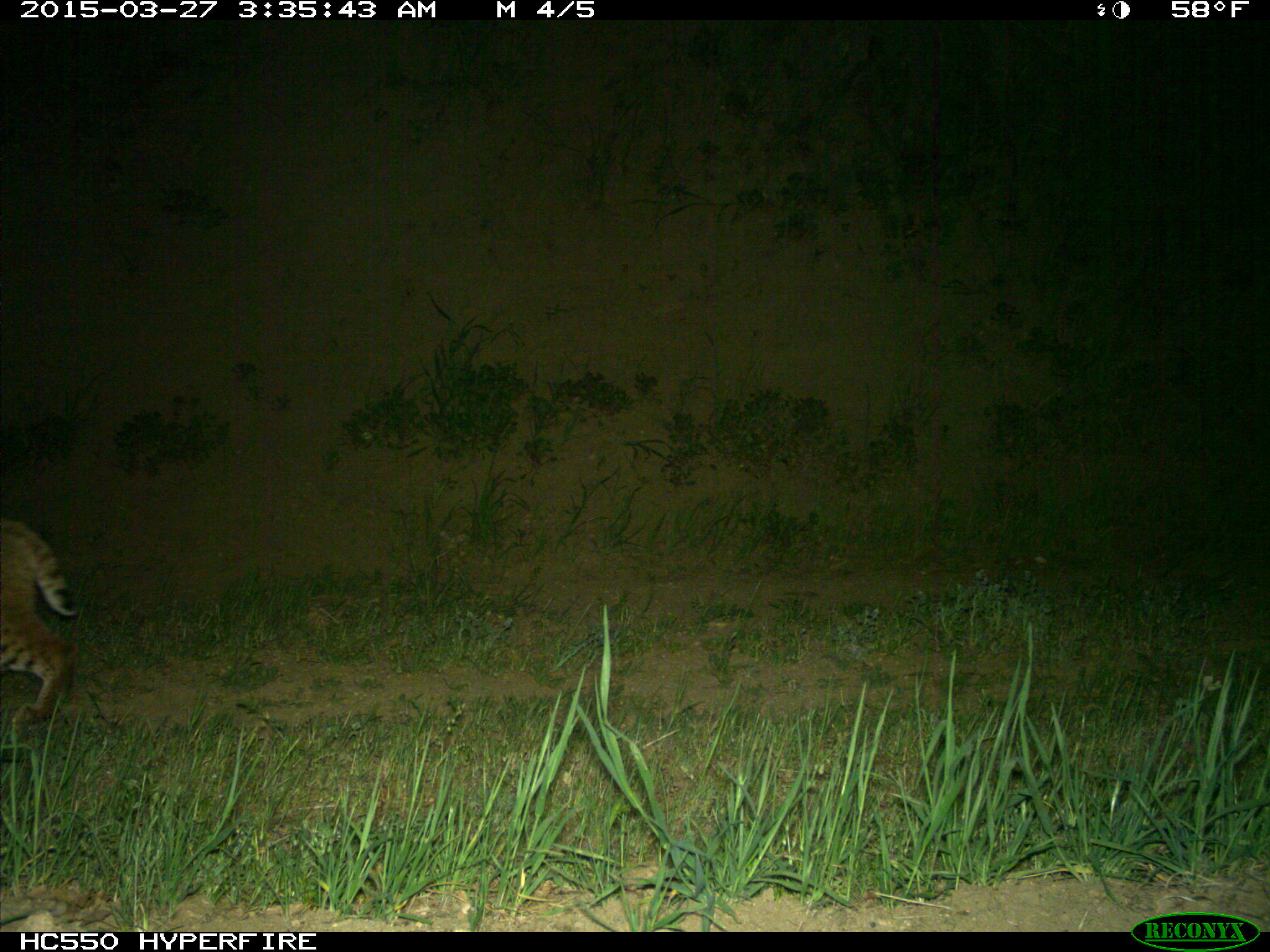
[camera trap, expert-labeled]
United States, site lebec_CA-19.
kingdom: Animalia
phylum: Chordata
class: Mammalia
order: Carnivora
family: Felidae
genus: Lynx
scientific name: Lynx rufus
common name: bobcat